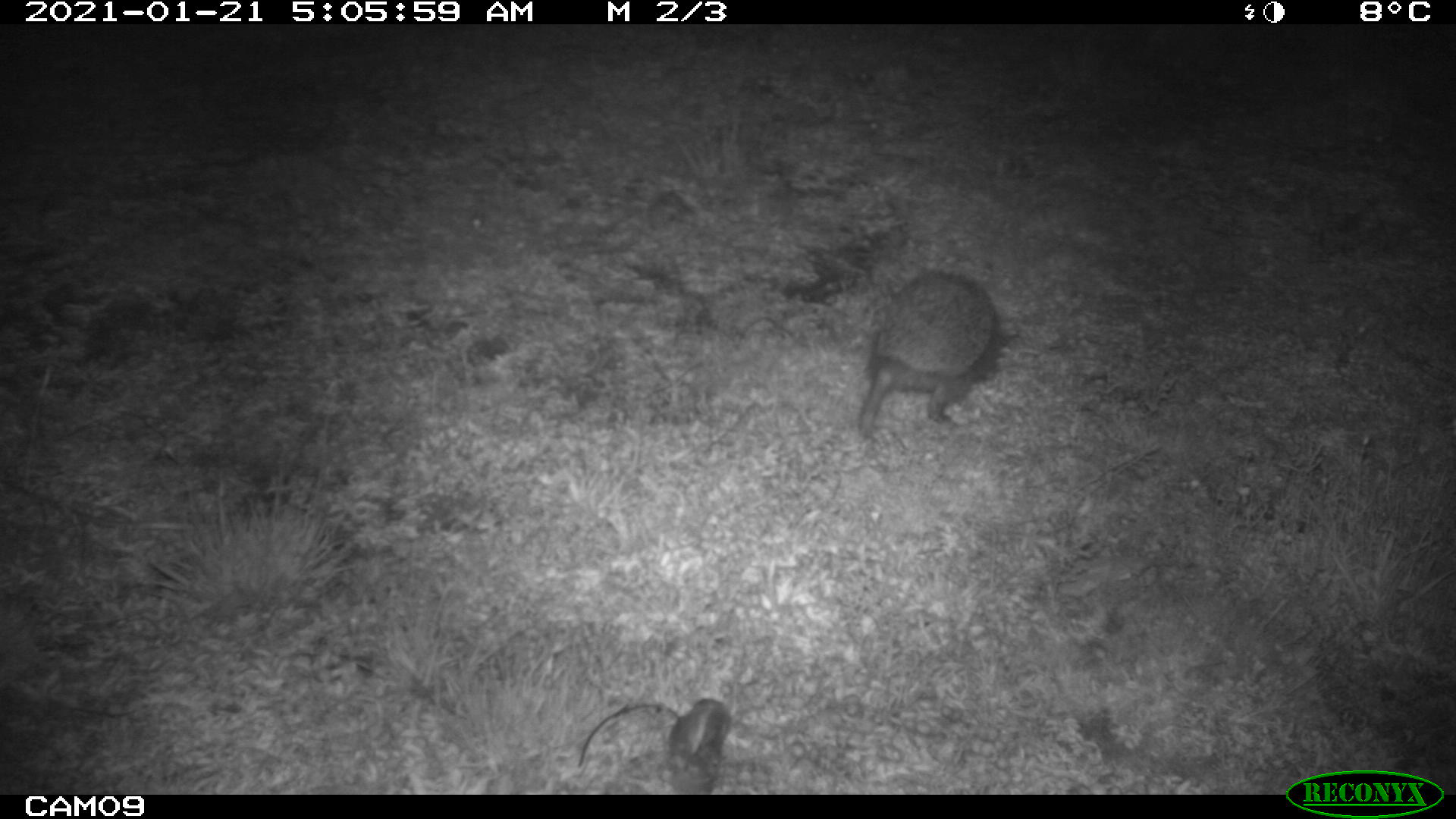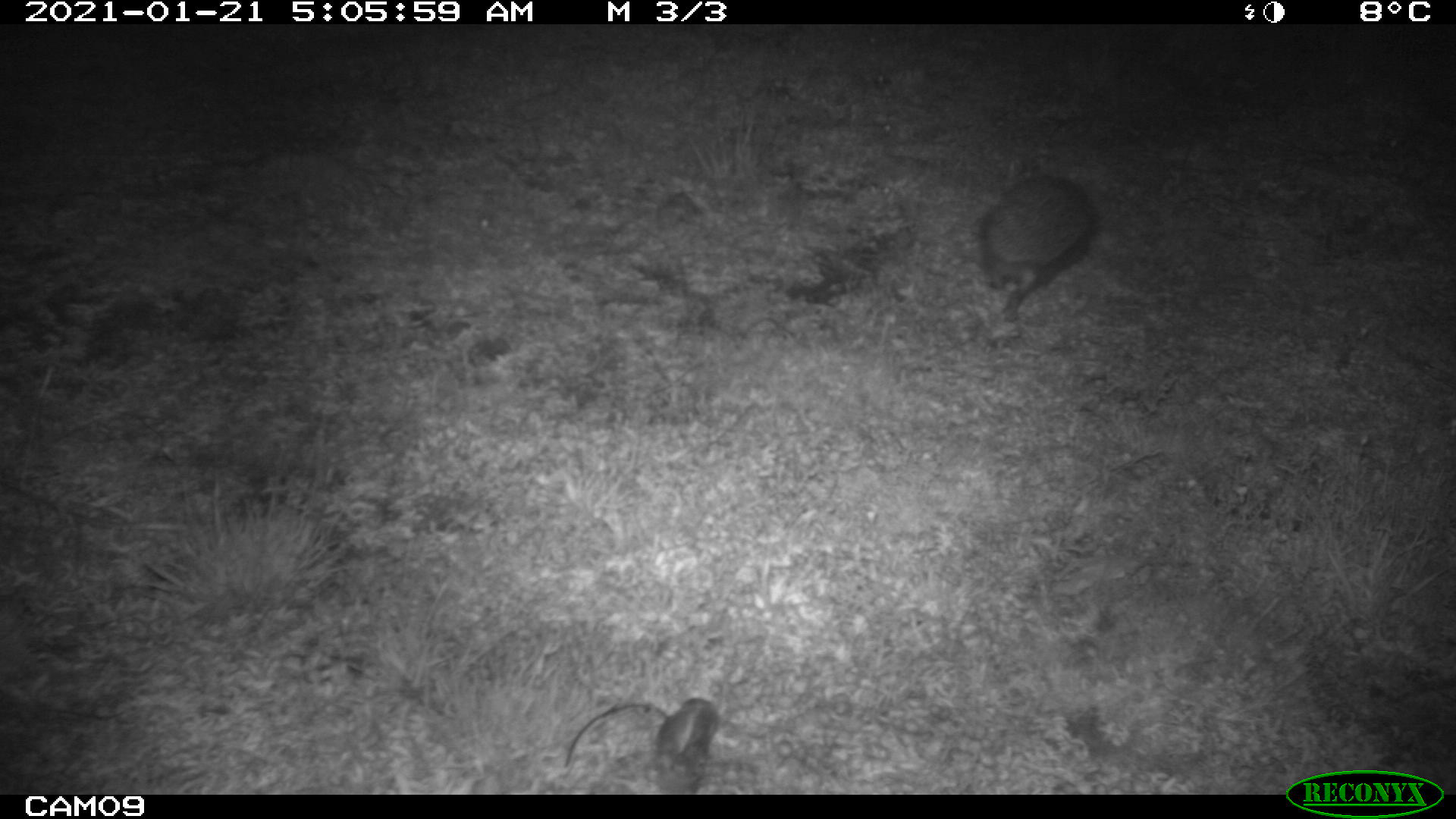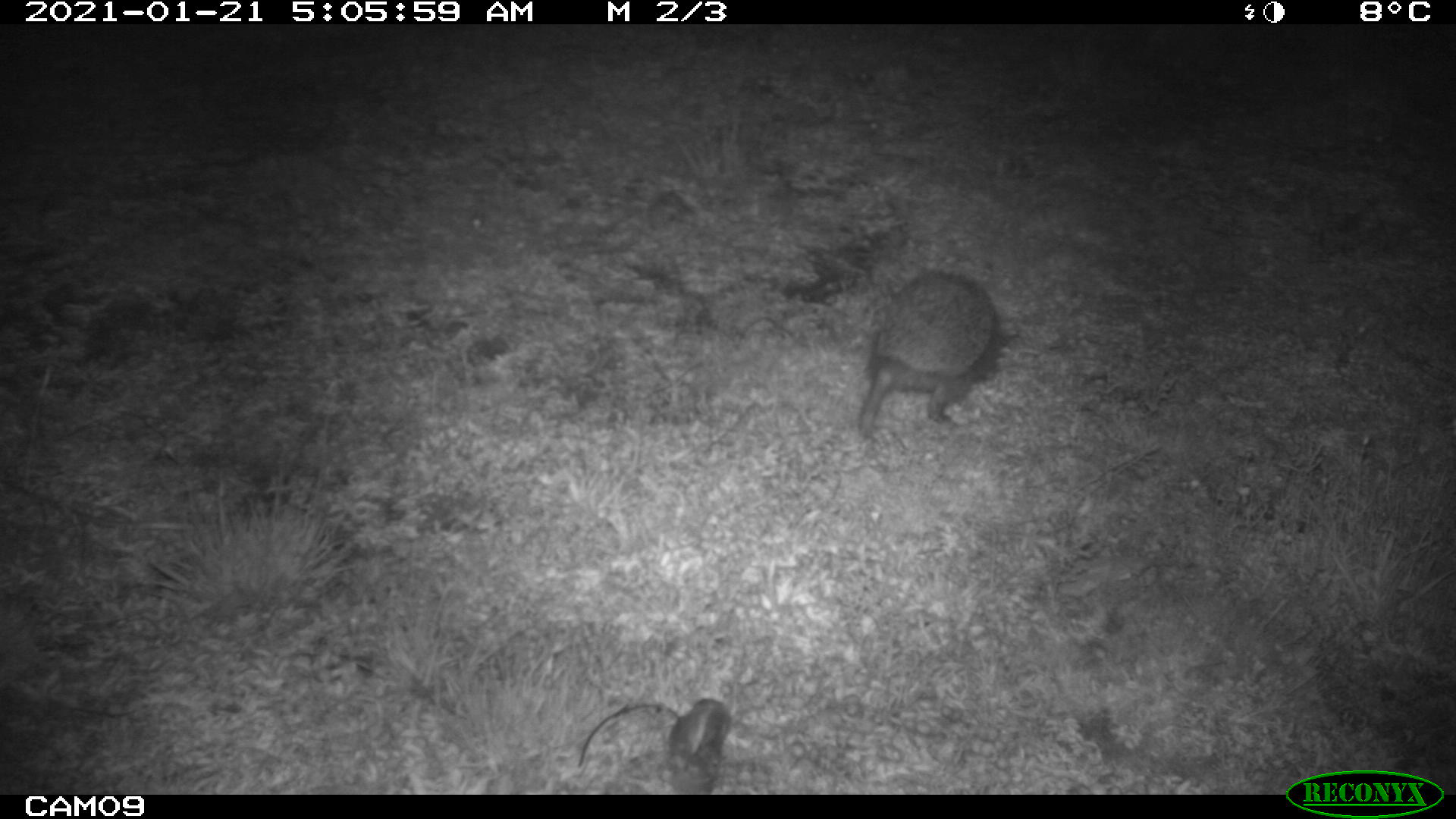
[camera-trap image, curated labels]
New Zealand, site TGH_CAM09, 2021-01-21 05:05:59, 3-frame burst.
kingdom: Animalia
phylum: Chordata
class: Mammalia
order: Eulipotyphla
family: Erinaceidae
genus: Erinaceus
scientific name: Erinaceus europaeus europaeus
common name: european hedgehog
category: hedgehog